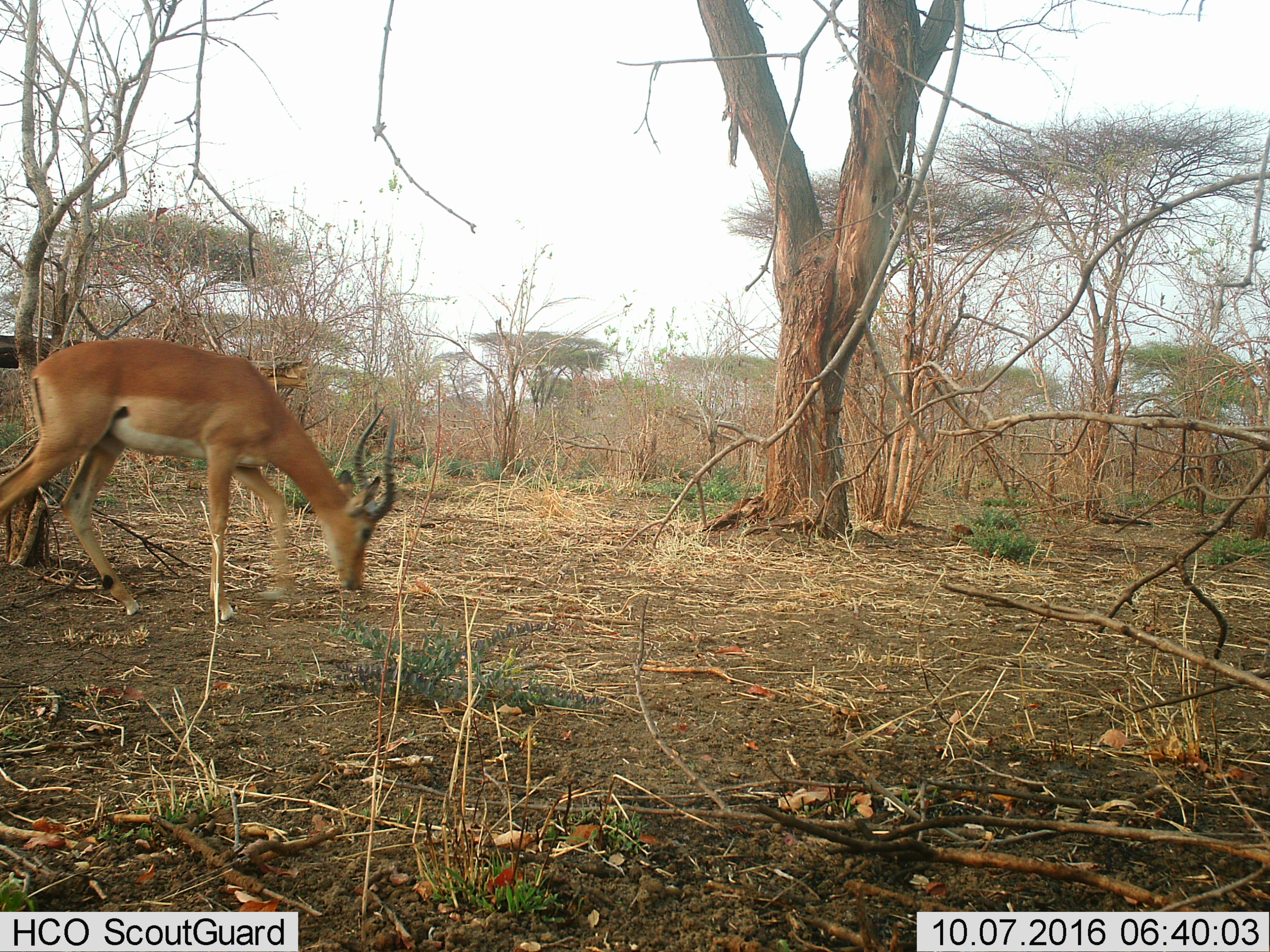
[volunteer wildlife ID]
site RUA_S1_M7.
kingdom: Animalia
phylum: Chordata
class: Mammalia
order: Artiodactyla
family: Bovidae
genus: Aepyceros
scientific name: Aepyceros melampus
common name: impala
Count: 1.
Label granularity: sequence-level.